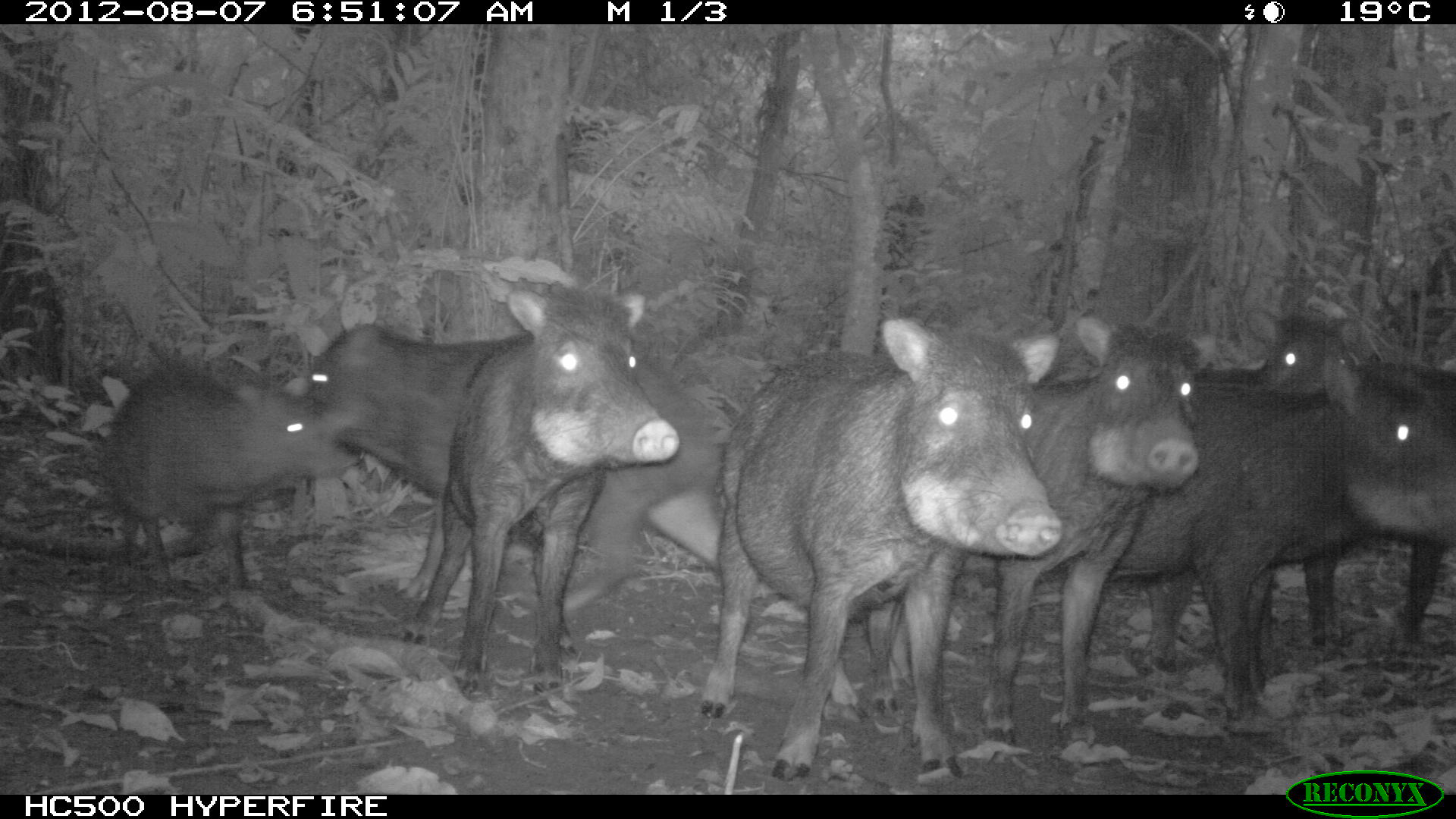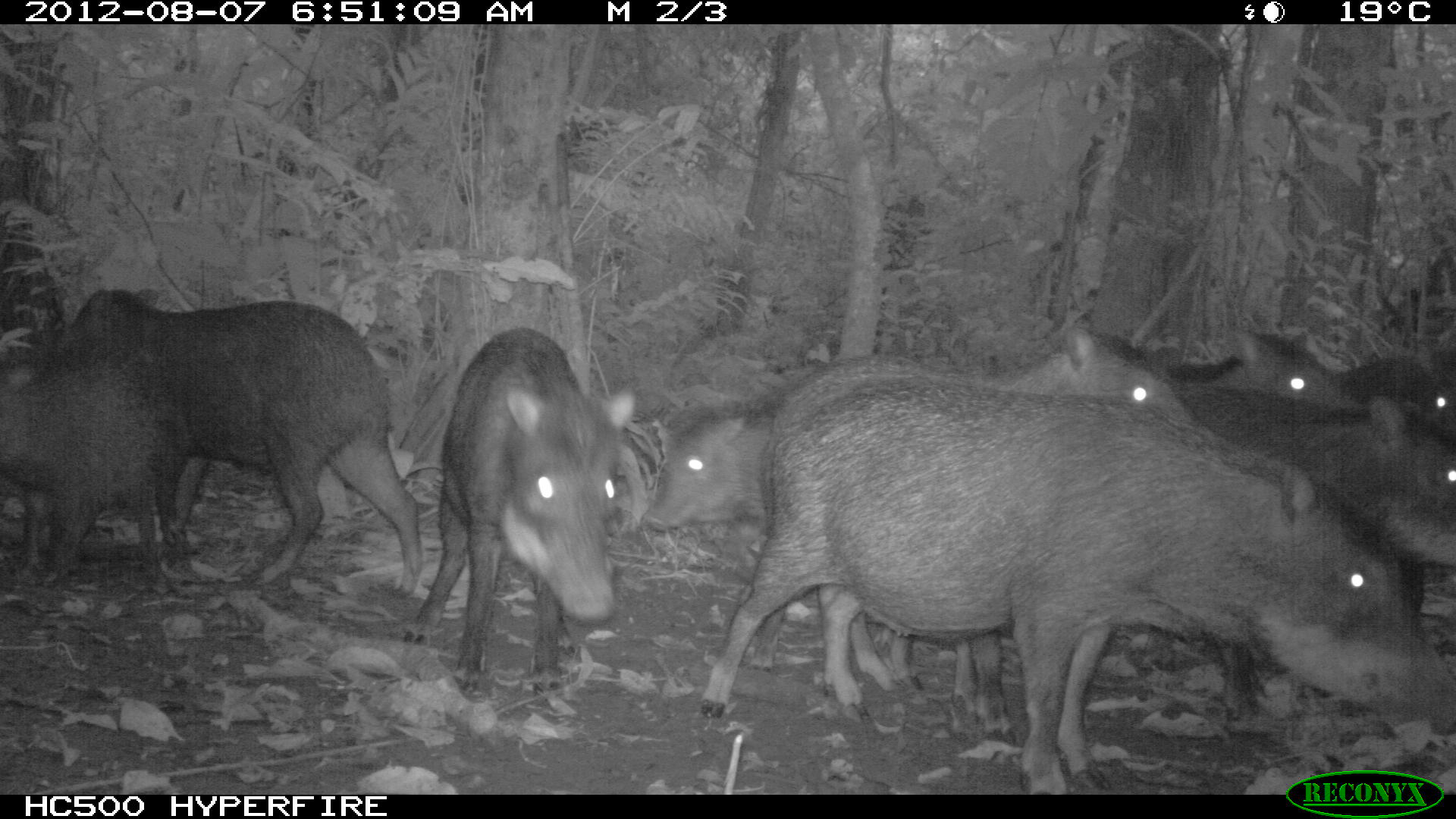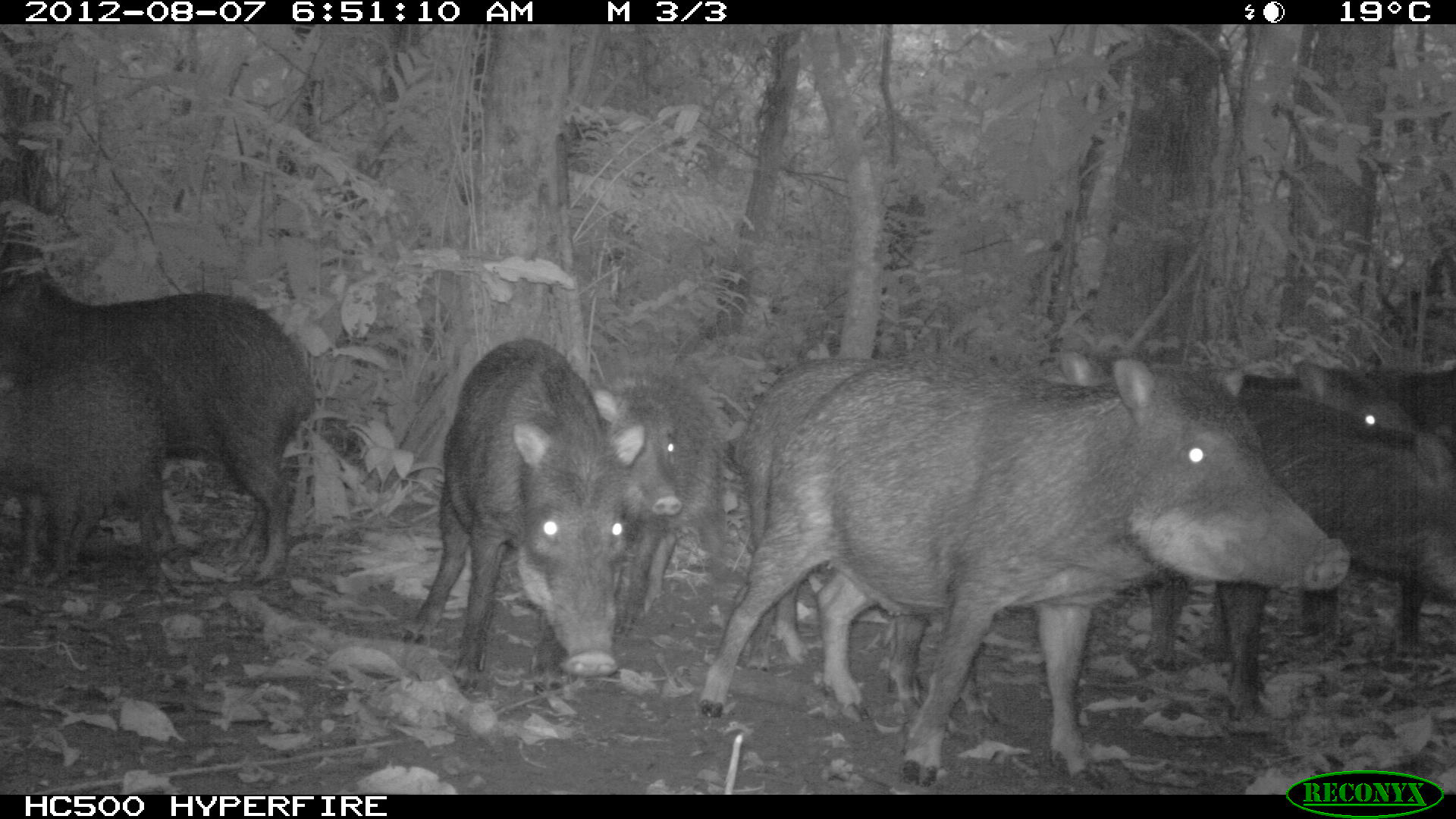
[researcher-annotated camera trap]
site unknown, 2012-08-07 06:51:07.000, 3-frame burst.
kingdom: Animalia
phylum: Chordata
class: Mammalia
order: Artiodactyla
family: Tayassuidae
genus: Tayassu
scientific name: Tayassu pecari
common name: white-lipped peccary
Tayassu pecari (white-lipped peccary).